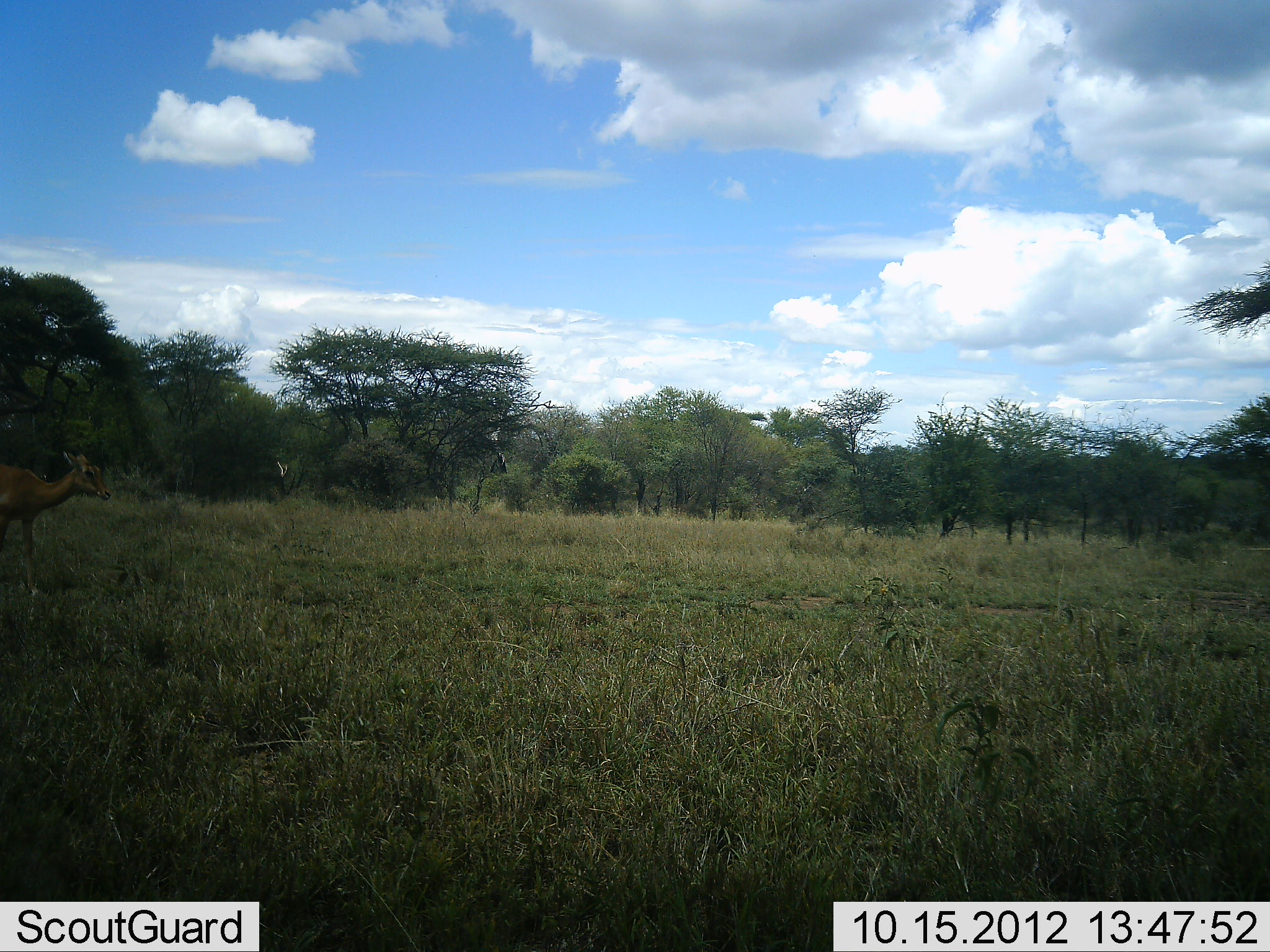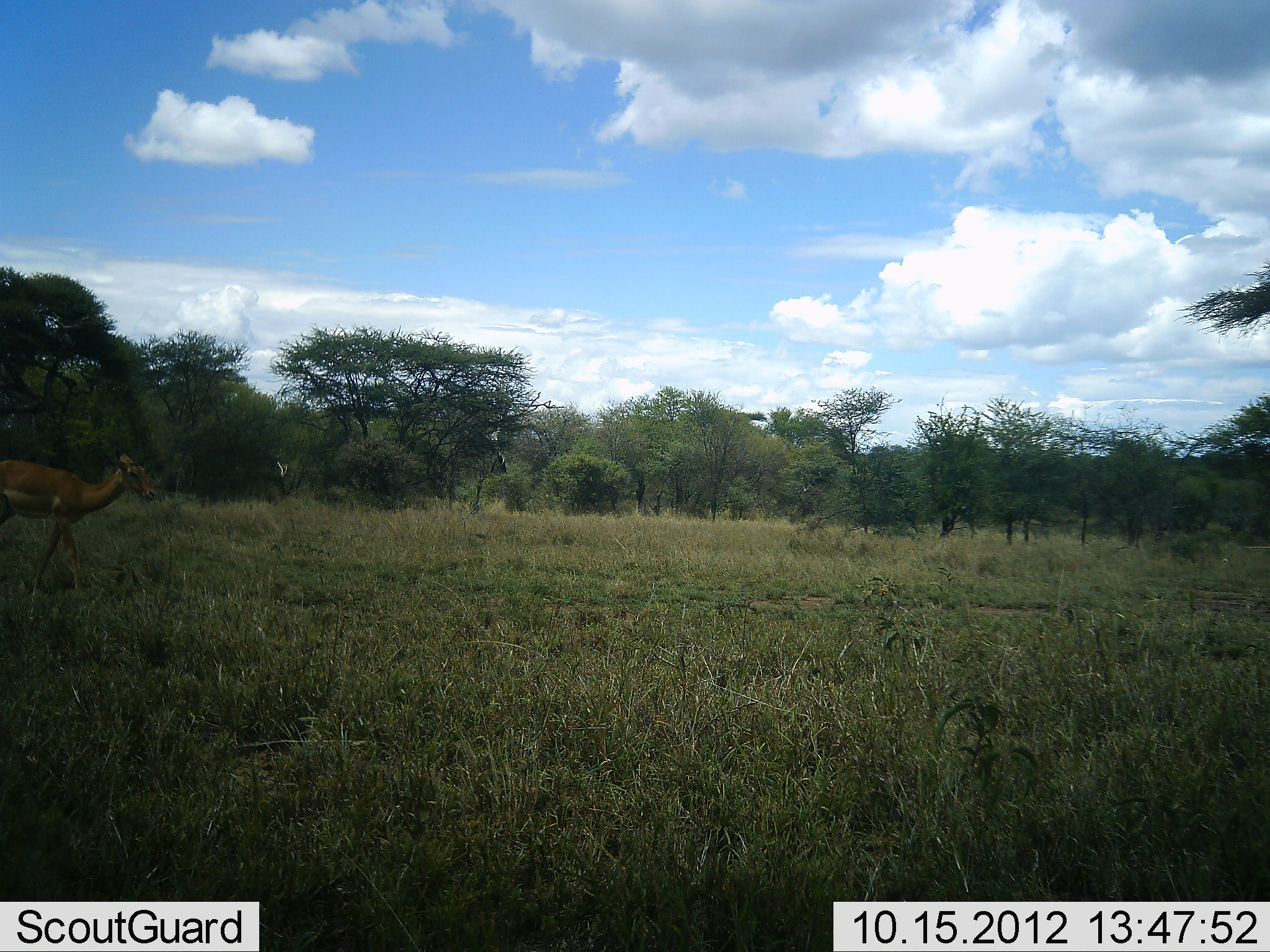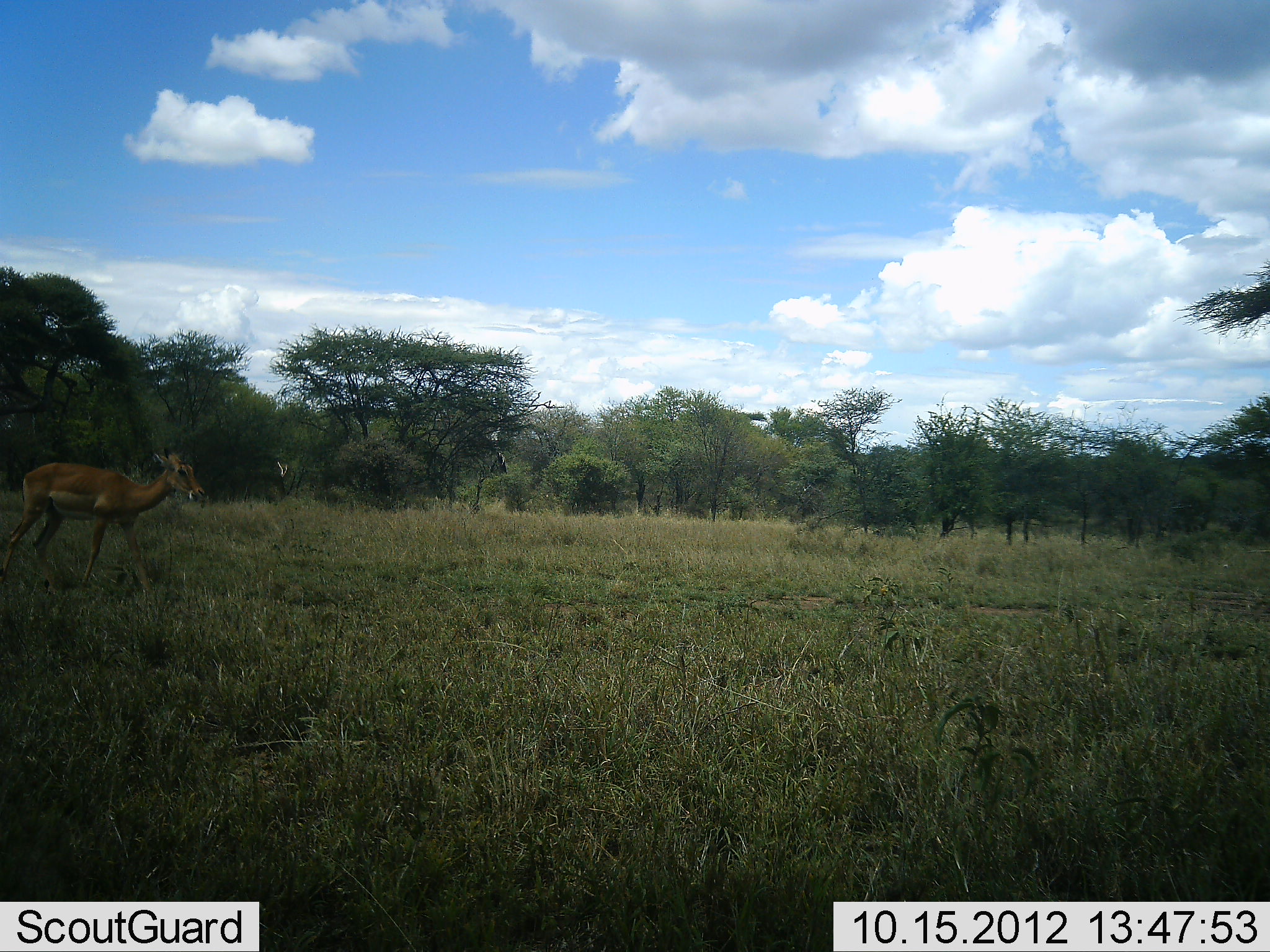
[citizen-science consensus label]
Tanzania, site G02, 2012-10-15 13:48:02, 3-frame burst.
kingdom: Animalia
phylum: Chordata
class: Mammalia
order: Artiodactyla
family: Bovidae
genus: Aepyceros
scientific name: Aepyceros melampus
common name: impala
Impala (Aepyceros melampus), count 1. Behavior (volunteer vote fractions): standing 0%, resting 0%, moving 100%, interacting 0%. Young present (vote fraction): 0%. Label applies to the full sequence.